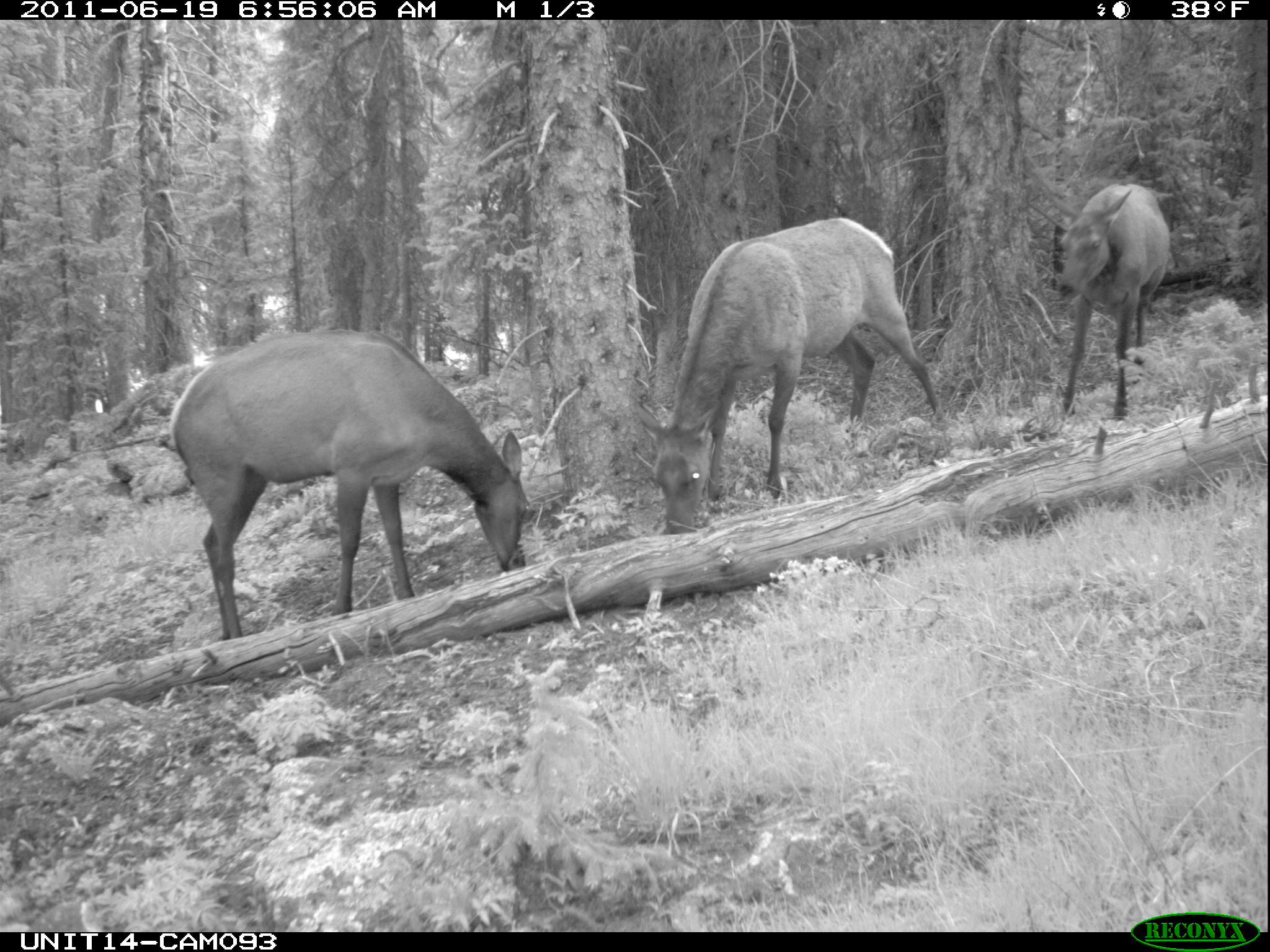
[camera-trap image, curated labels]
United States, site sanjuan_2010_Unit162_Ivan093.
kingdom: Animalia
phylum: Chordata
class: Mammalia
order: Artiodactyla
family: Cervidae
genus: Cervus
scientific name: Cervus elaphus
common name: red deer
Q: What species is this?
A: Cervus elaphus (red deer).